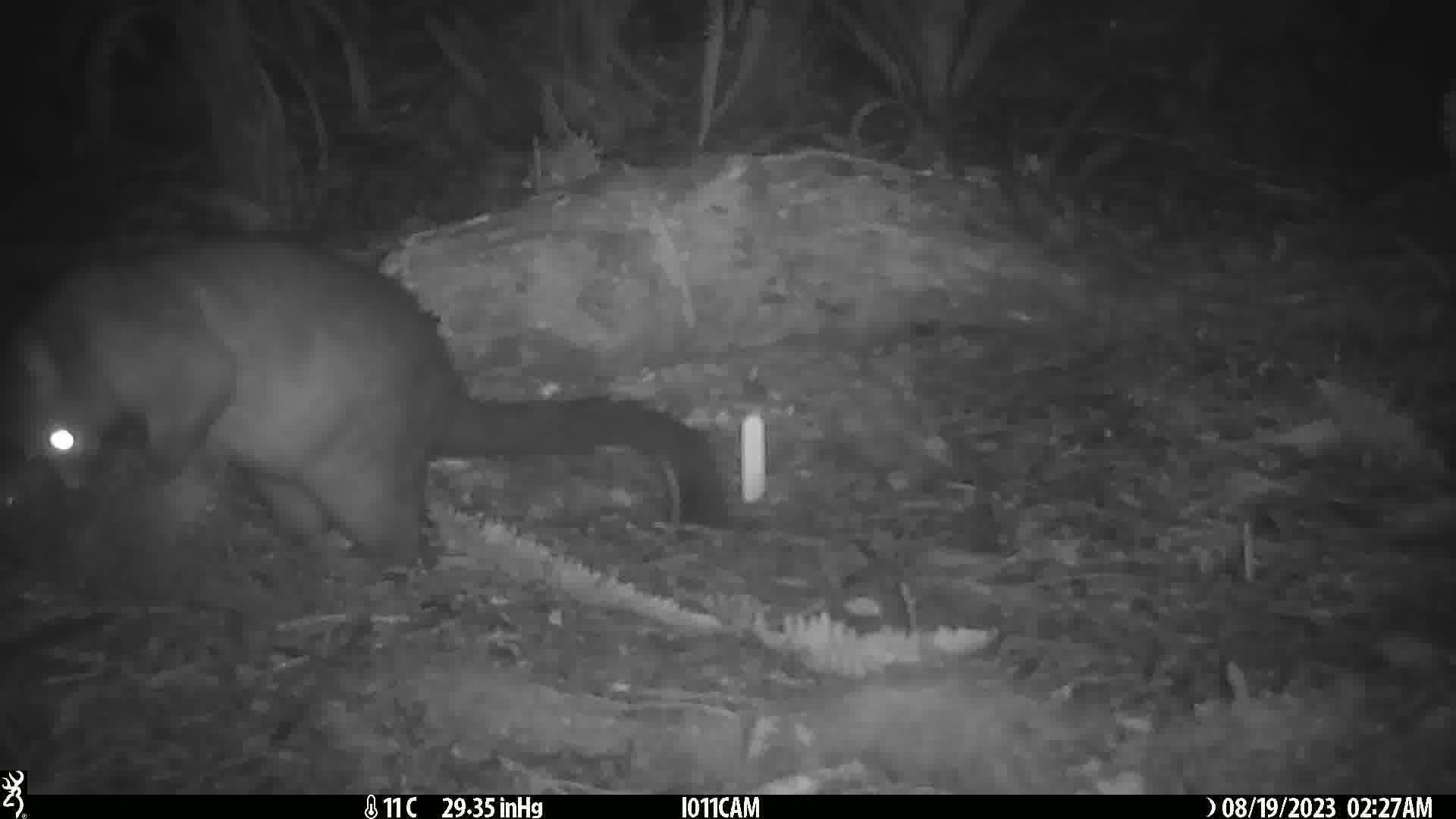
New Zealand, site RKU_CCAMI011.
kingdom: Animalia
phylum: Chordata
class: Mammalia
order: Diprotodontia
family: Phalangeridae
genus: Trichosurus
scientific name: Trichosurus vulpecula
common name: common brushtail possum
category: possum